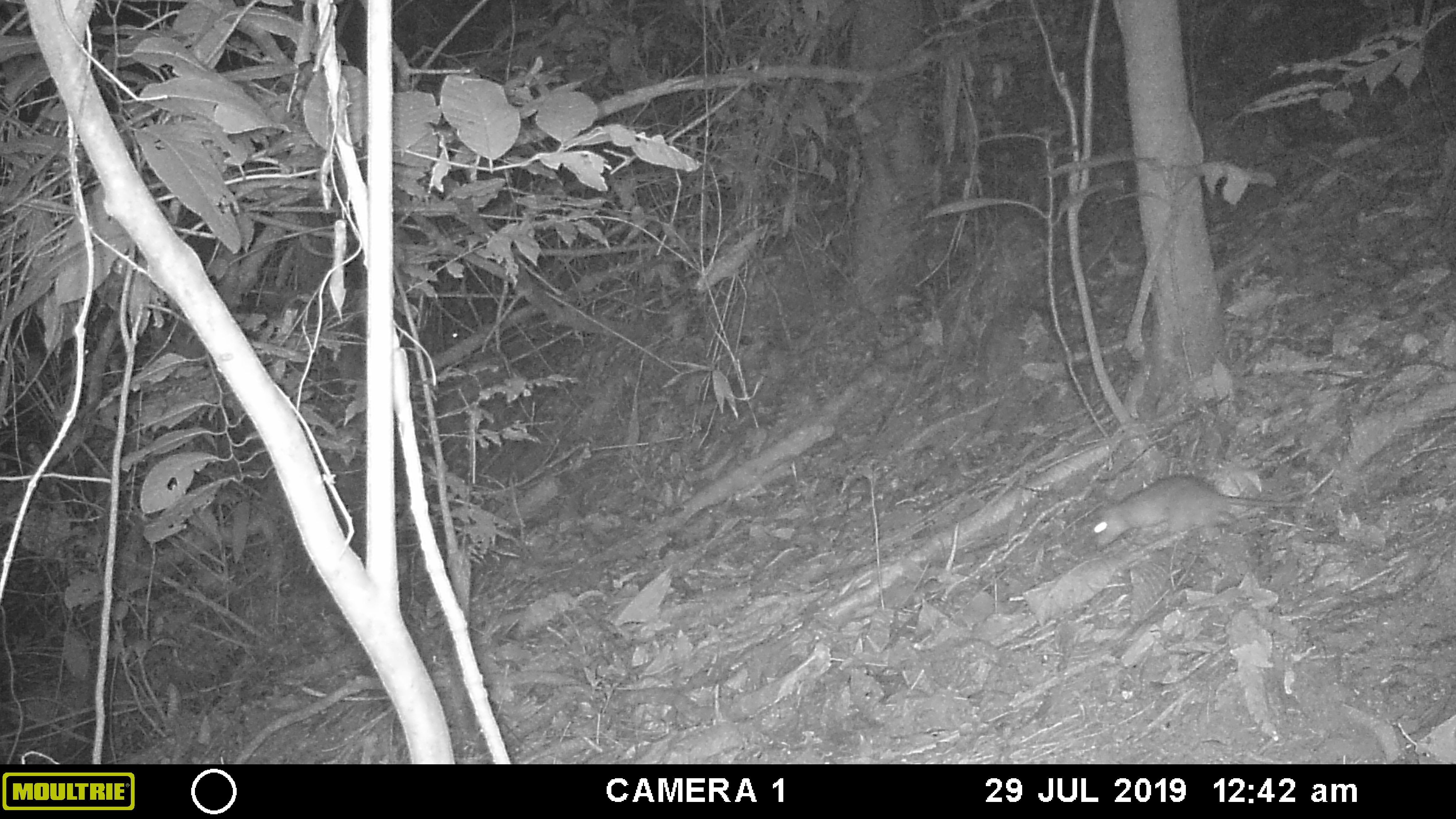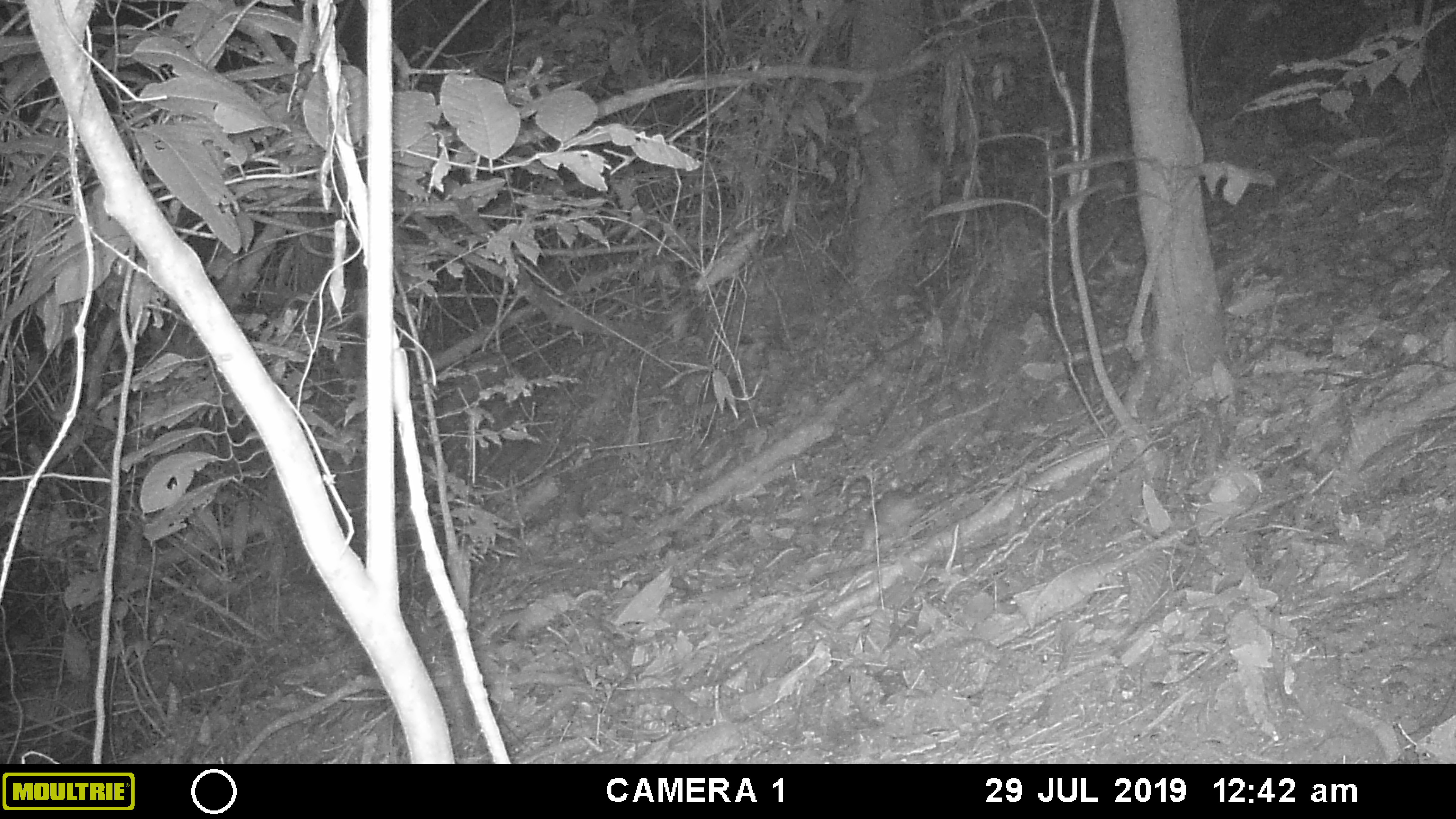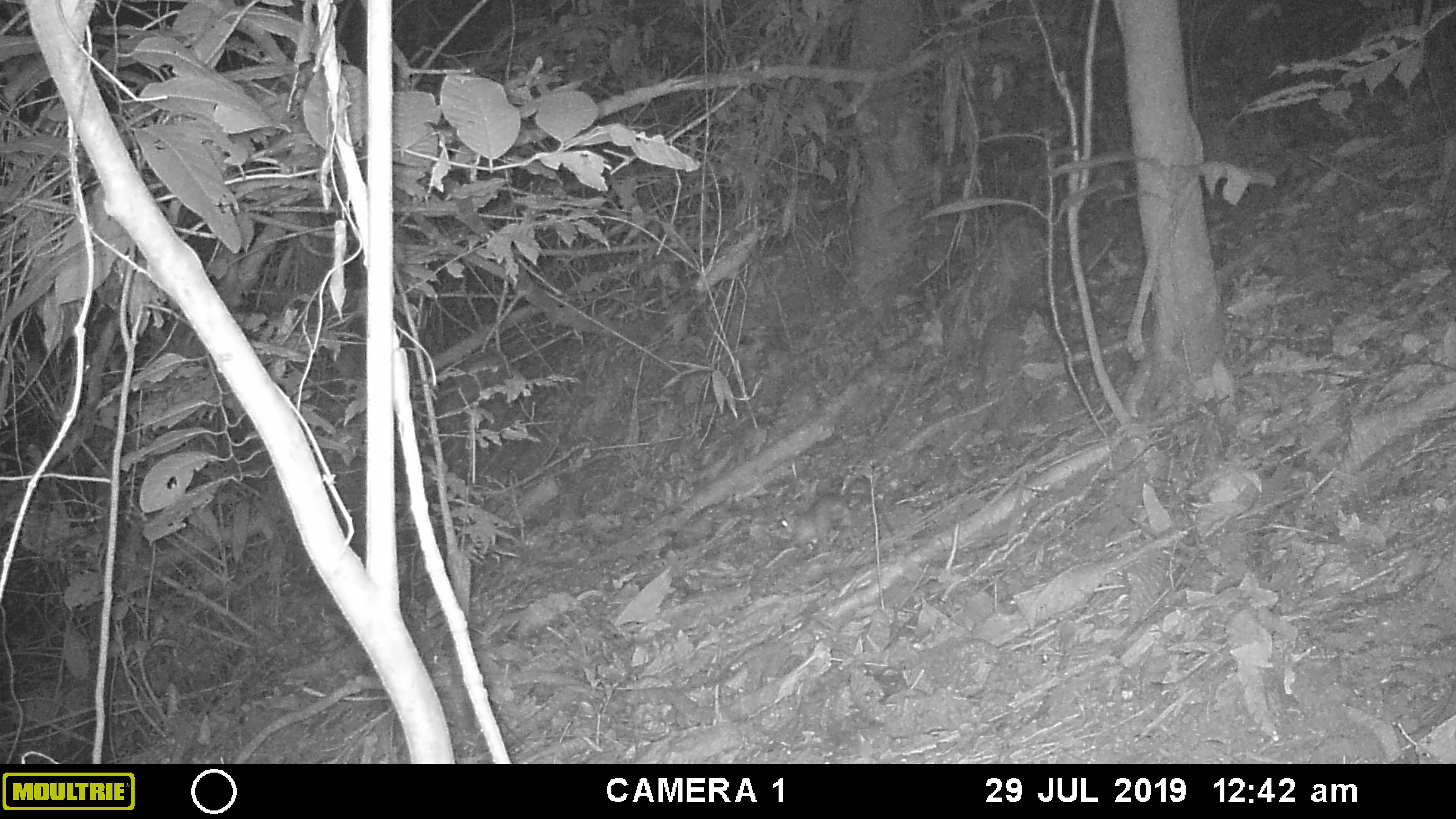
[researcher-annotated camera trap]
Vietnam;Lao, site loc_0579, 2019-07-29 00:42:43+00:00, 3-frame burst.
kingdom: Animalia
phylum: Chordata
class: Mammalia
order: Rodentia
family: Muridae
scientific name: Muridae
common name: old-world mice and rats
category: unidentified murid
Unidentified murid (old-world mice and rats) (Muridae). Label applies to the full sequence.